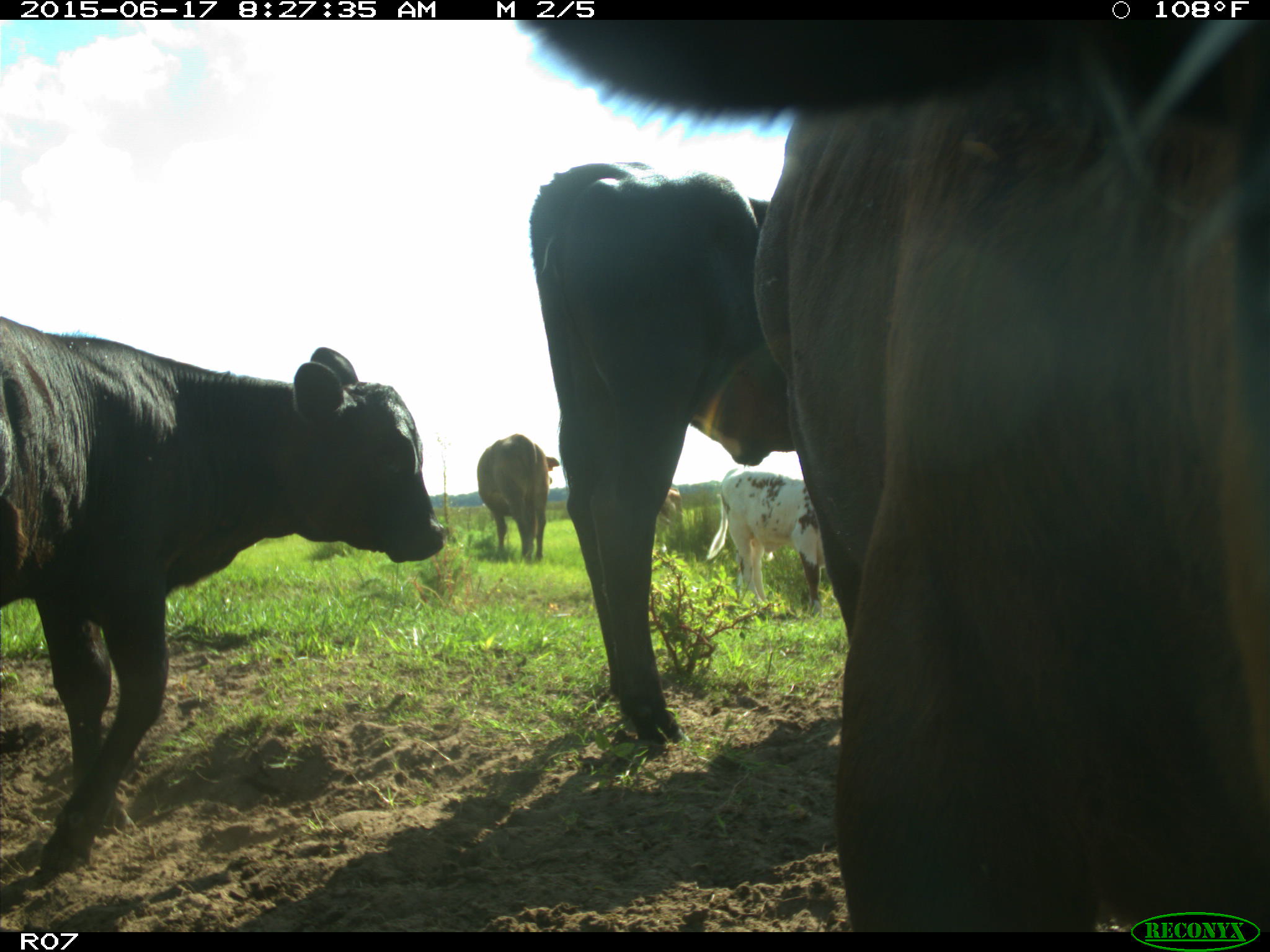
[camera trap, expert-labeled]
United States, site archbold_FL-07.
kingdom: Animalia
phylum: Chordata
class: Mammalia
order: Artiodactyla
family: Bovidae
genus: Bos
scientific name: Bos taurus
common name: domestic cow